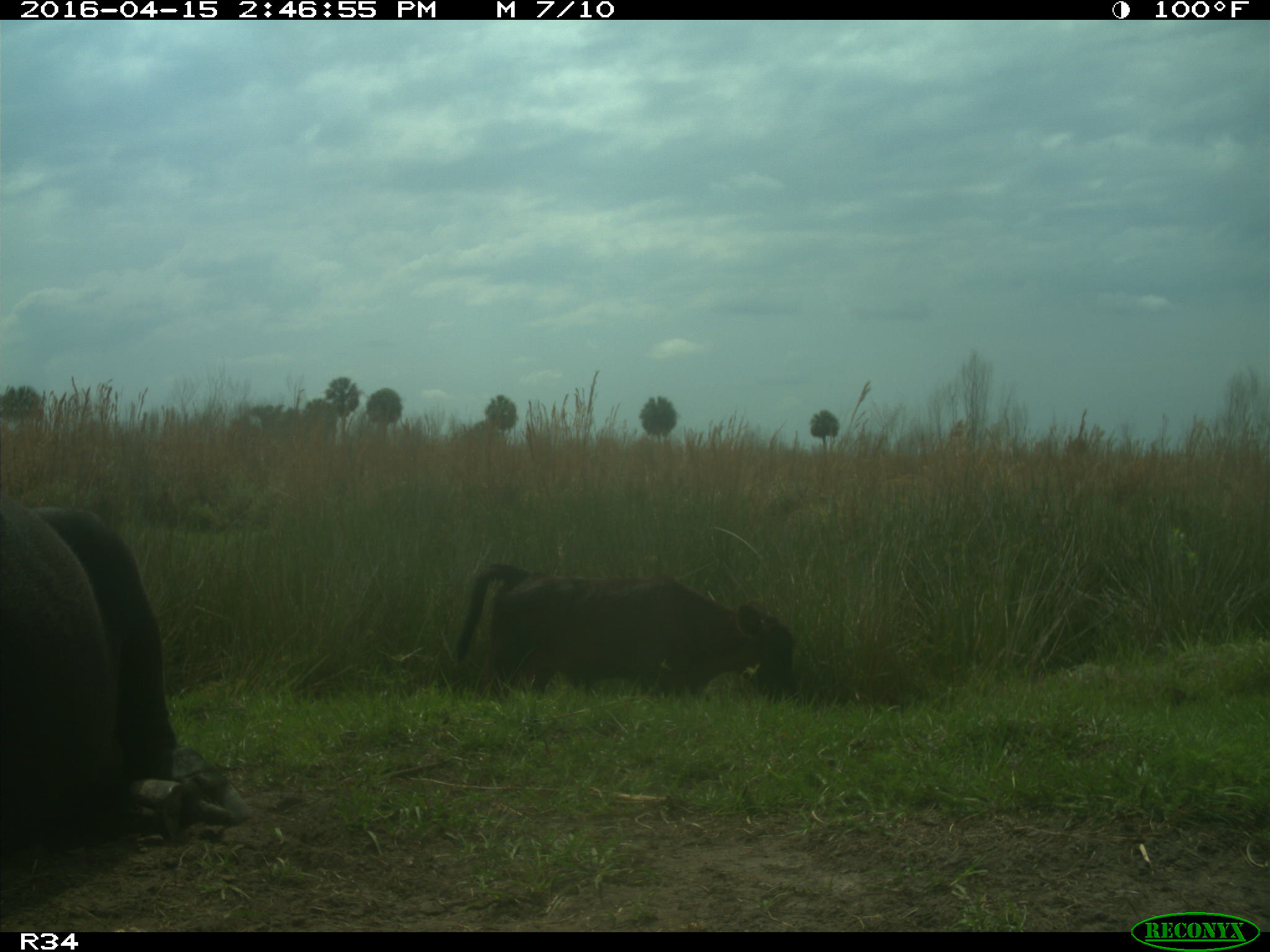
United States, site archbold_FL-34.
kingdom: Animalia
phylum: Chordata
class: Mammalia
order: Artiodactyla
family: Bovidae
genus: Bos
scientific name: Bos taurus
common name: domestic cow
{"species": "Bos taurus (domestic cow)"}